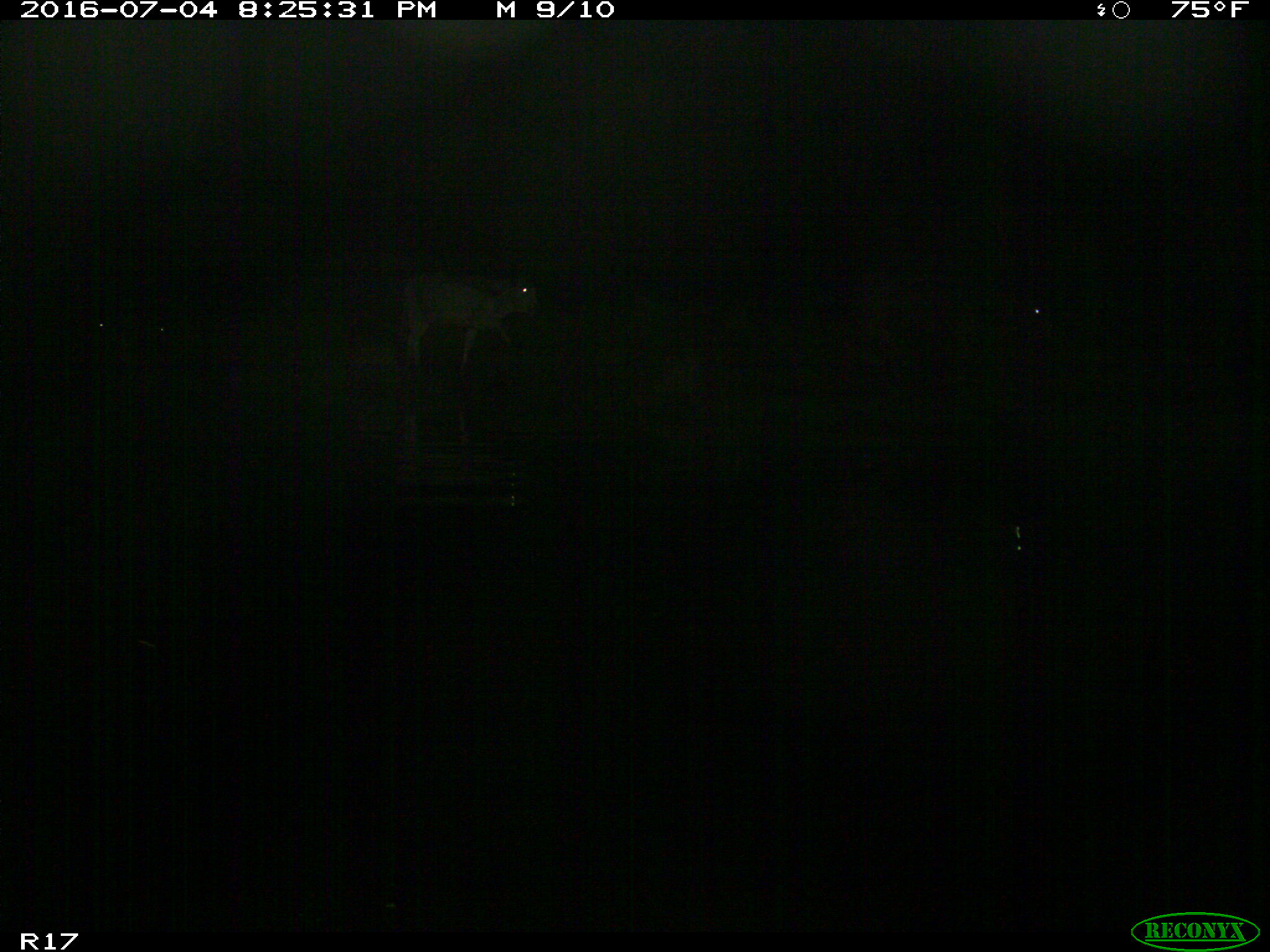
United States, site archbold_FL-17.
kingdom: Animalia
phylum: Chordata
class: Mammalia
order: Artiodactyla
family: Bovidae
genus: Bos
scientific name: Bos taurus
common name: domestic cow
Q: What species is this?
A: Bos taurus (domestic cow).